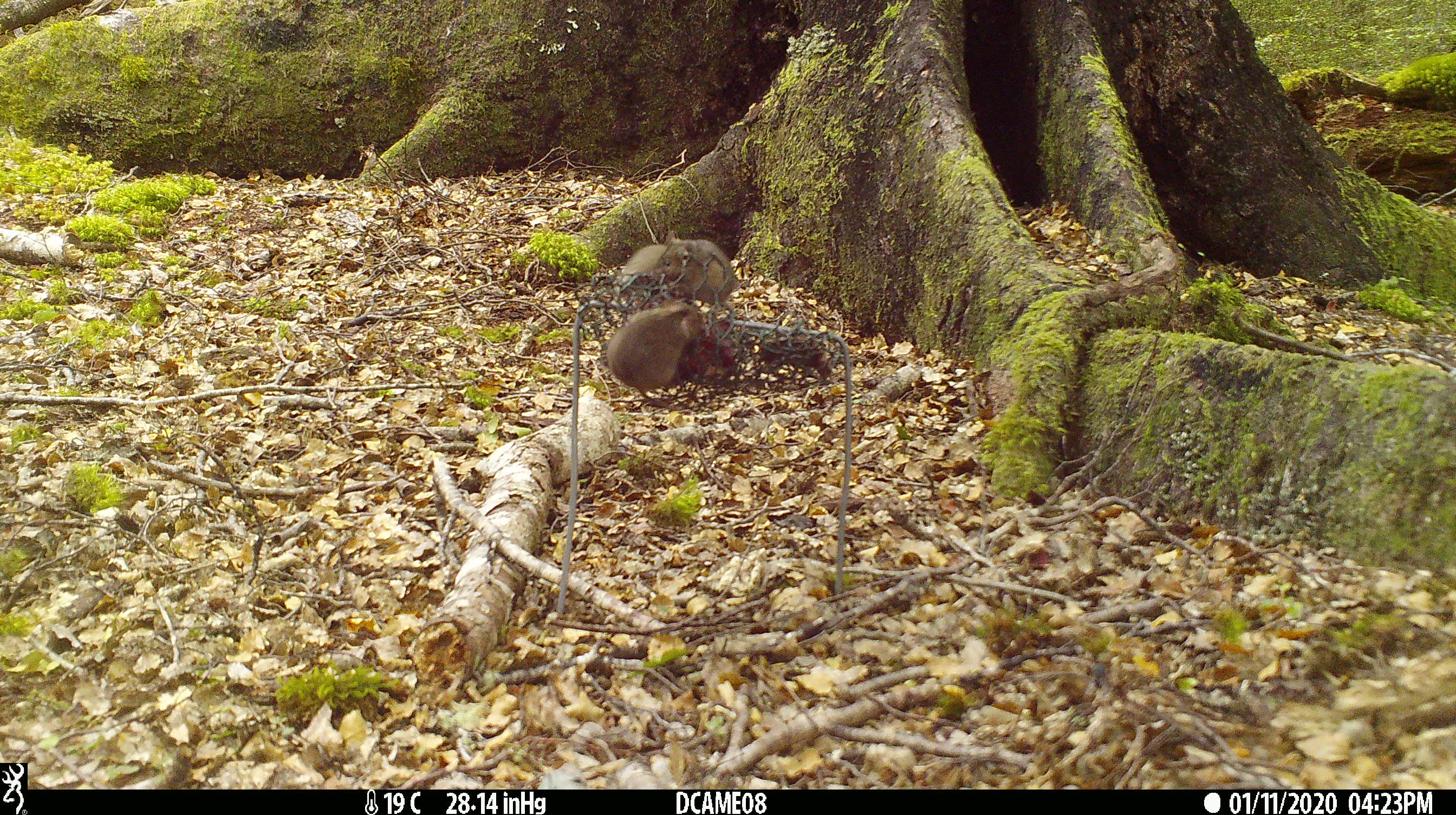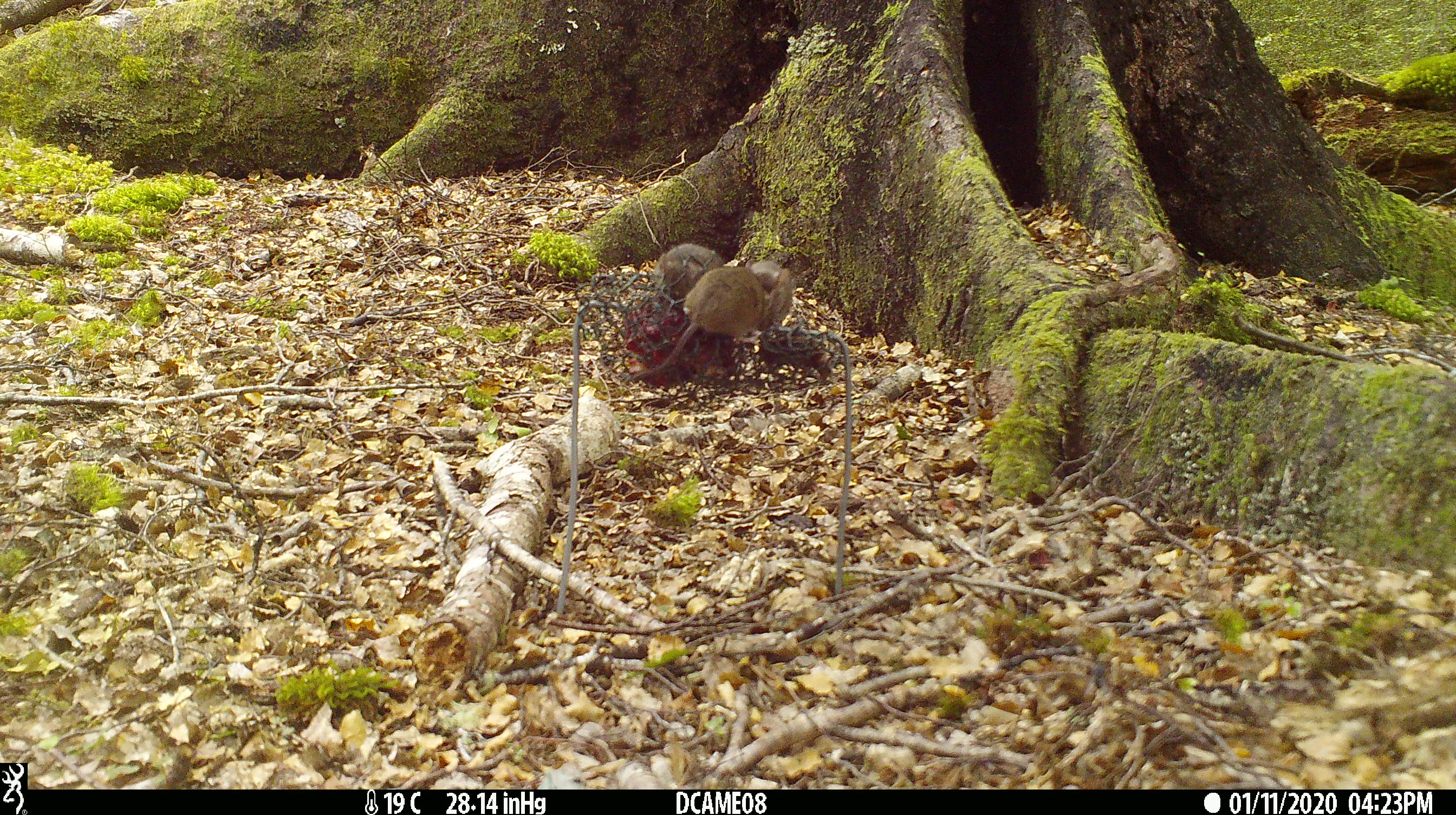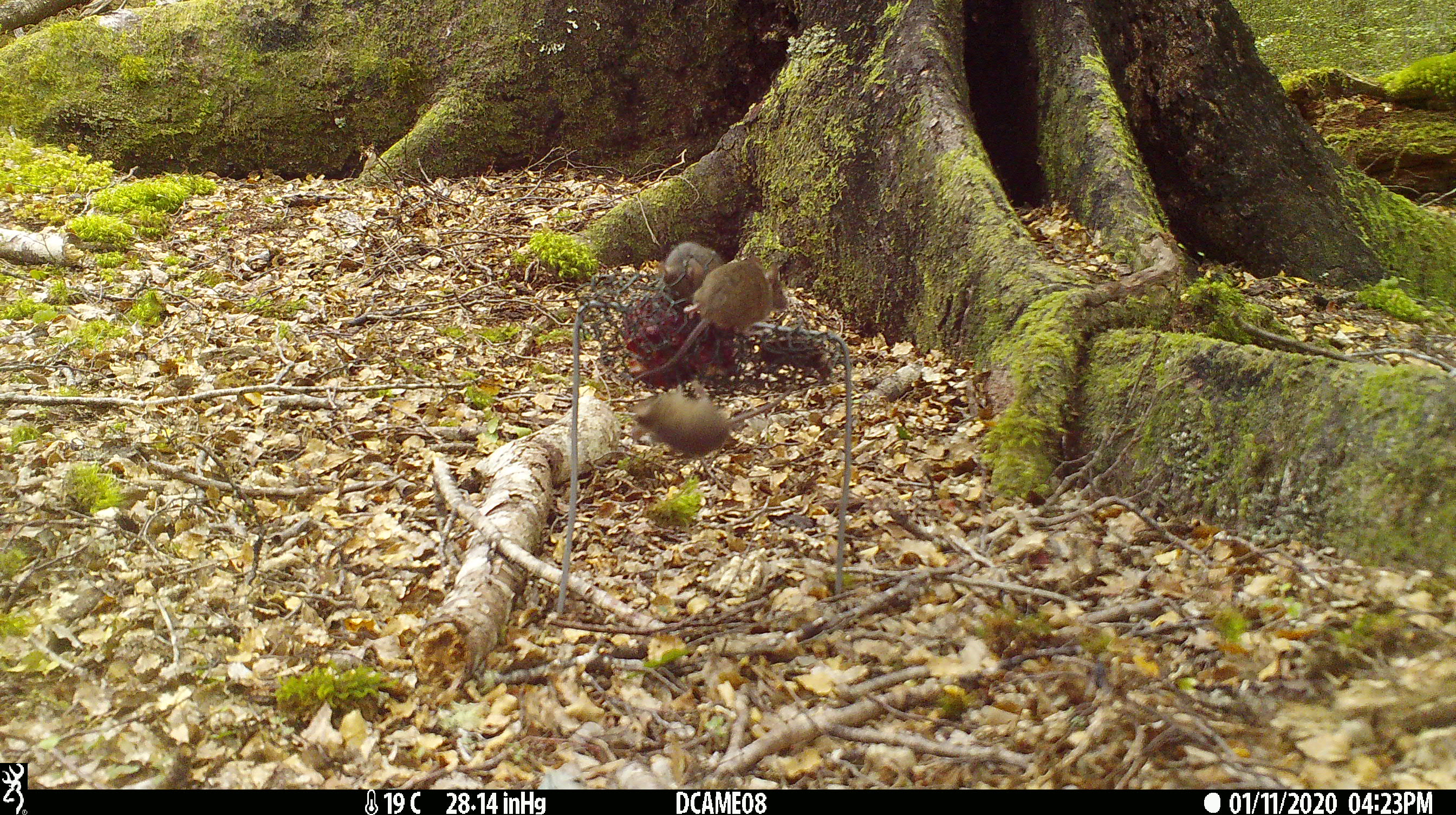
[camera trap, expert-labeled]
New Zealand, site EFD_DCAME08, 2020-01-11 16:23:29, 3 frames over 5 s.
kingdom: Animalia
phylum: Chordata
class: Mammalia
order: Rodentia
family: Muridae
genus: Mus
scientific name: Mus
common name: mouse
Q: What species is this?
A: Mouse (Mus).